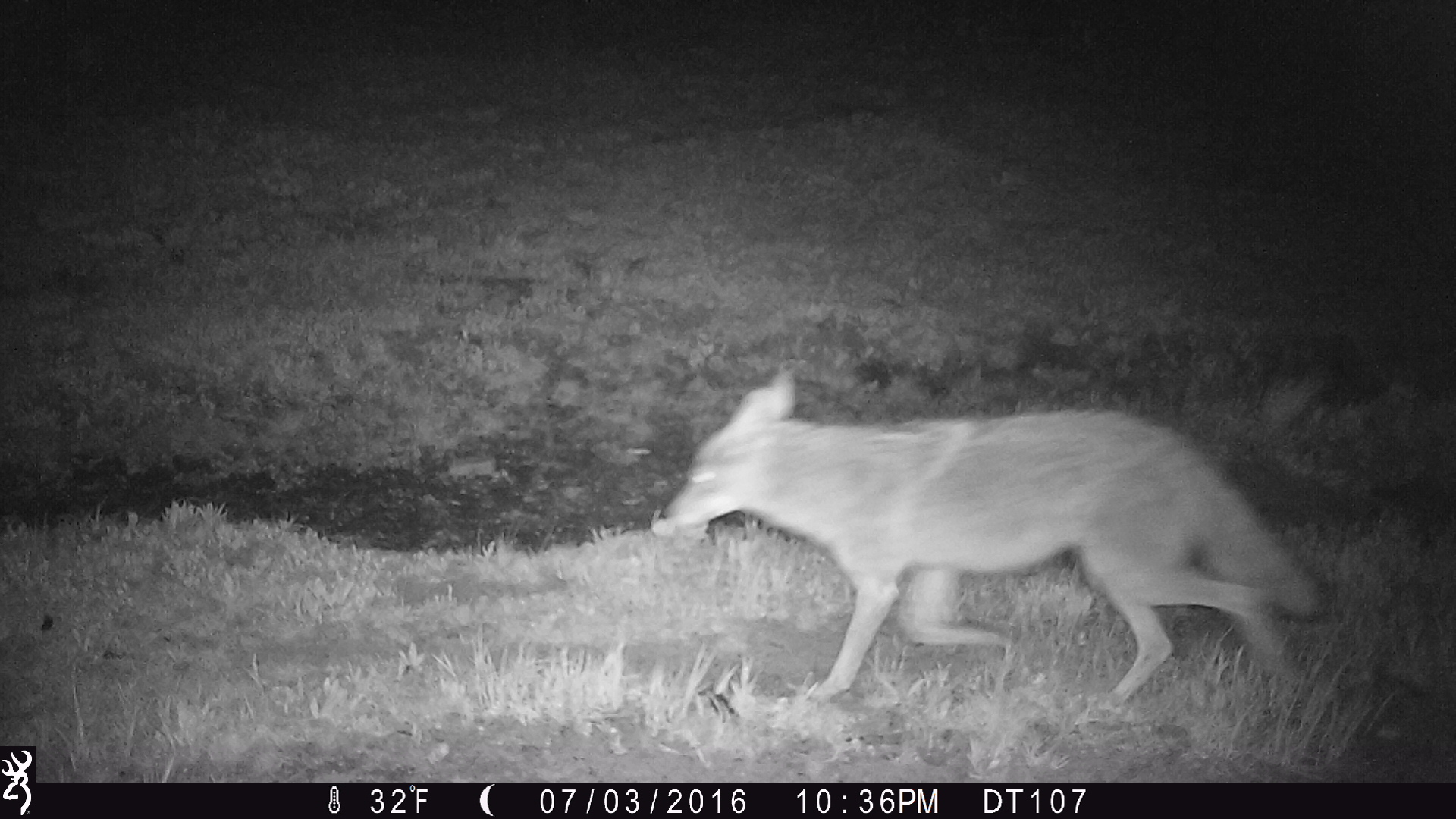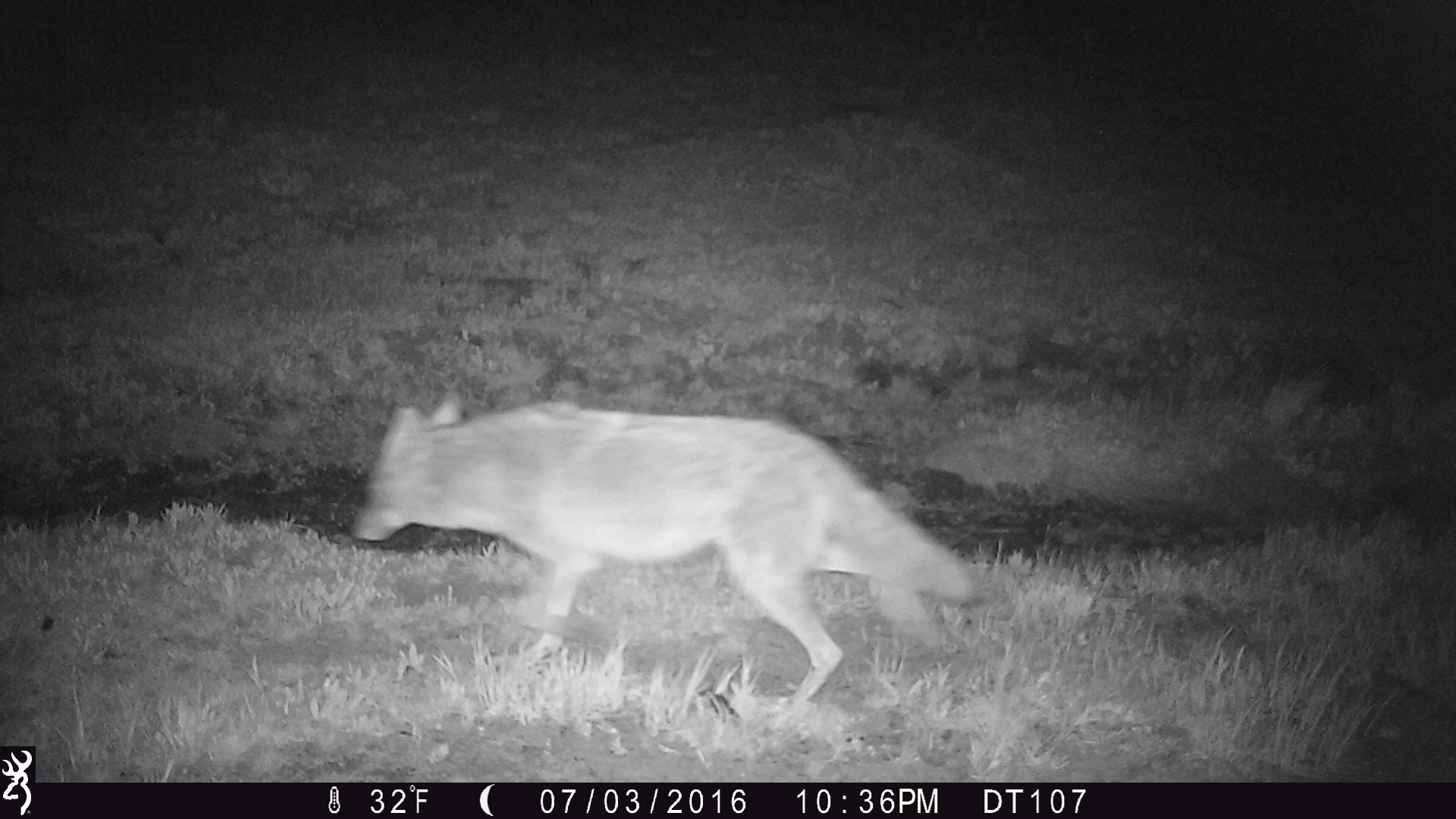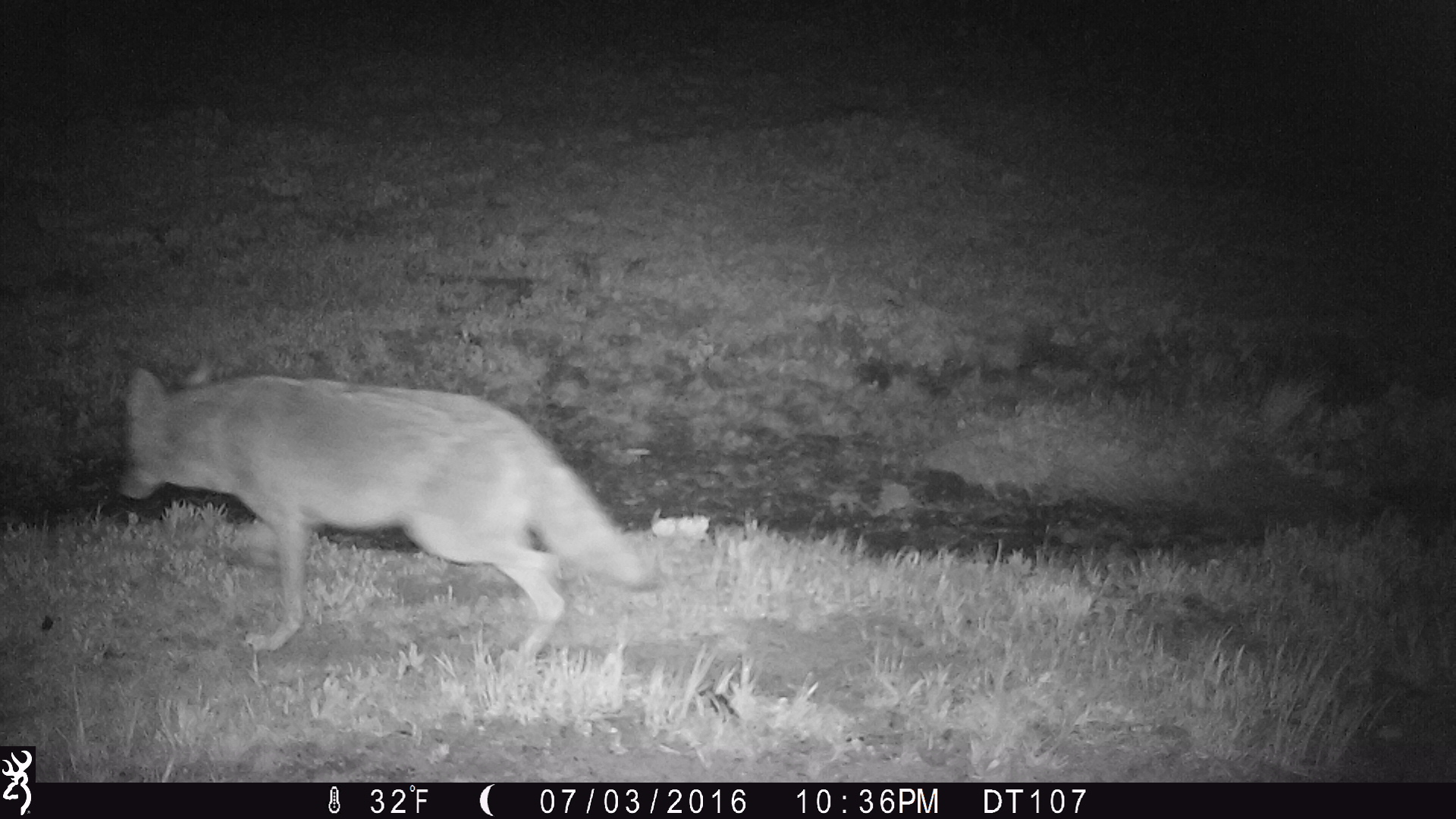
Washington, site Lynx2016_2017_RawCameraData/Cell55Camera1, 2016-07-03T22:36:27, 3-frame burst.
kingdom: Animalia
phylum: Chordata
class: Mammalia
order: Carnivora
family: Canidae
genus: Canis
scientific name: Canis latrans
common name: coyote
Canis latrans (coyote). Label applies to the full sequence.